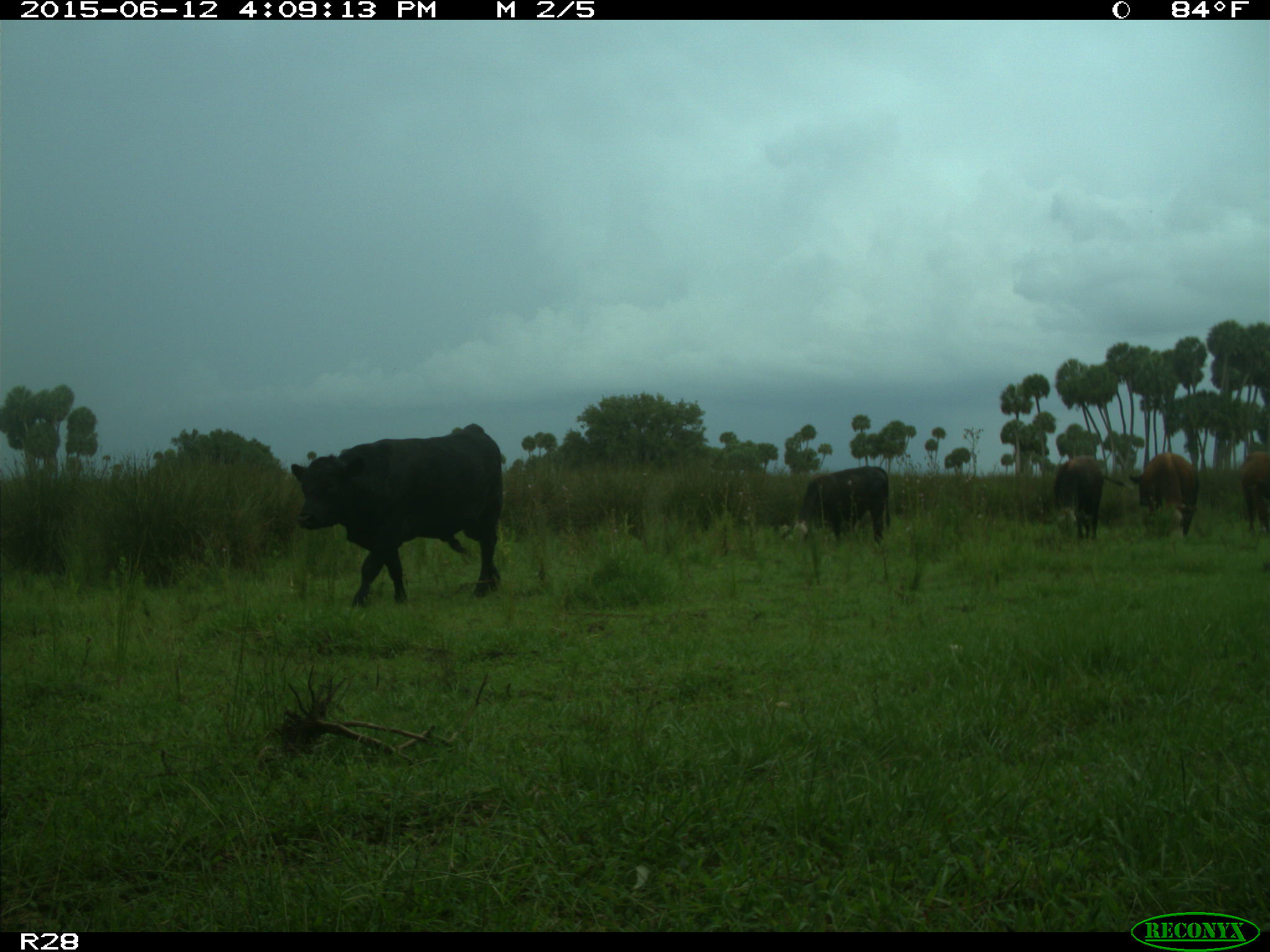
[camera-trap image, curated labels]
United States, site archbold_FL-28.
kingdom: Animalia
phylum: Chordata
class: Mammalia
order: Artiodactyla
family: Bovidae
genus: Bos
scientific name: Bos taurus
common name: domestic cow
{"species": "Bos taurus (domestic cow)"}